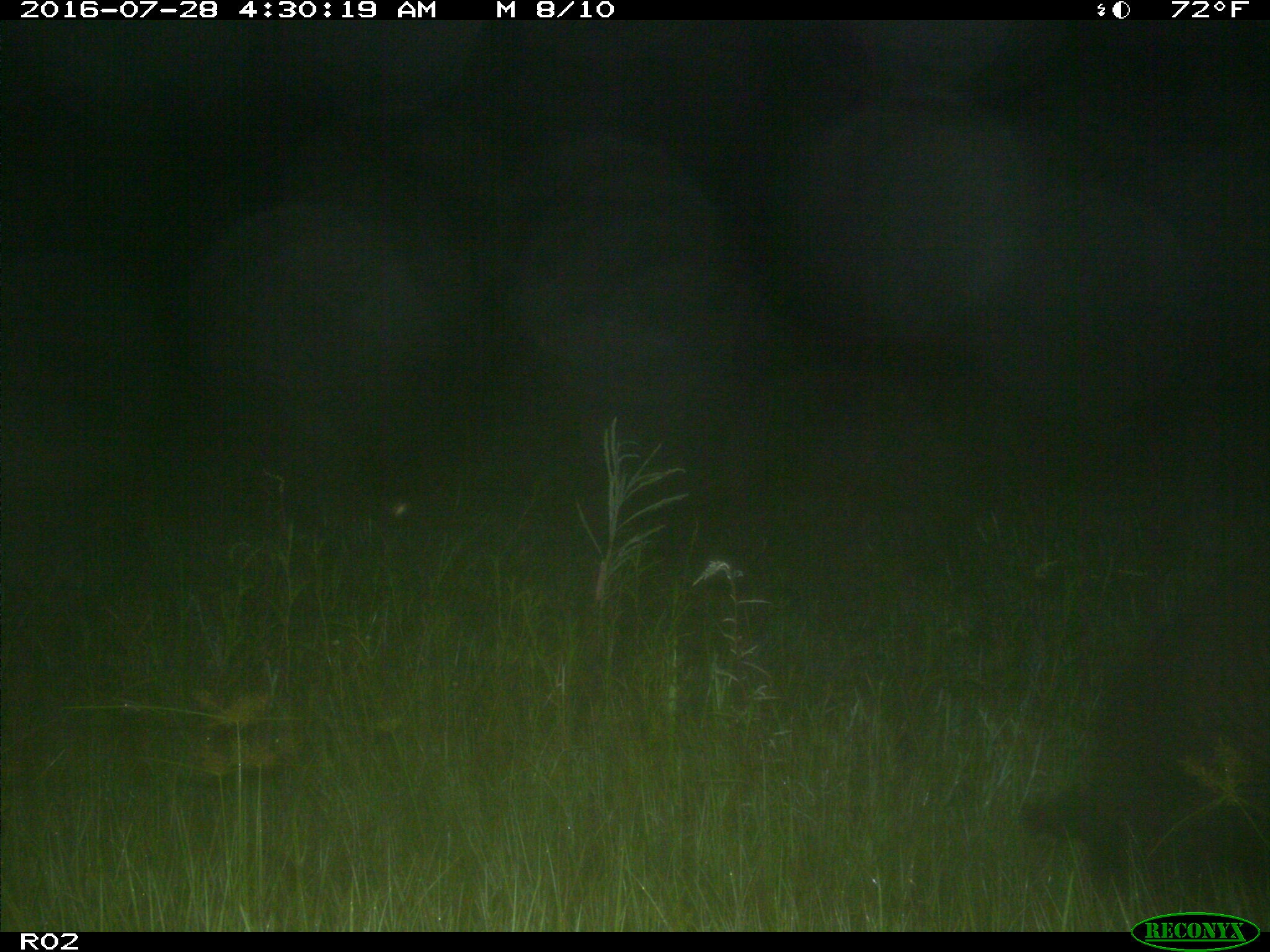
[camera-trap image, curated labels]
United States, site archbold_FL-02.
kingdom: Animalia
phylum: Chordata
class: Mammalia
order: Artiodactyla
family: Suidae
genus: Sus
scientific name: Sus scrofa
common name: wild boar